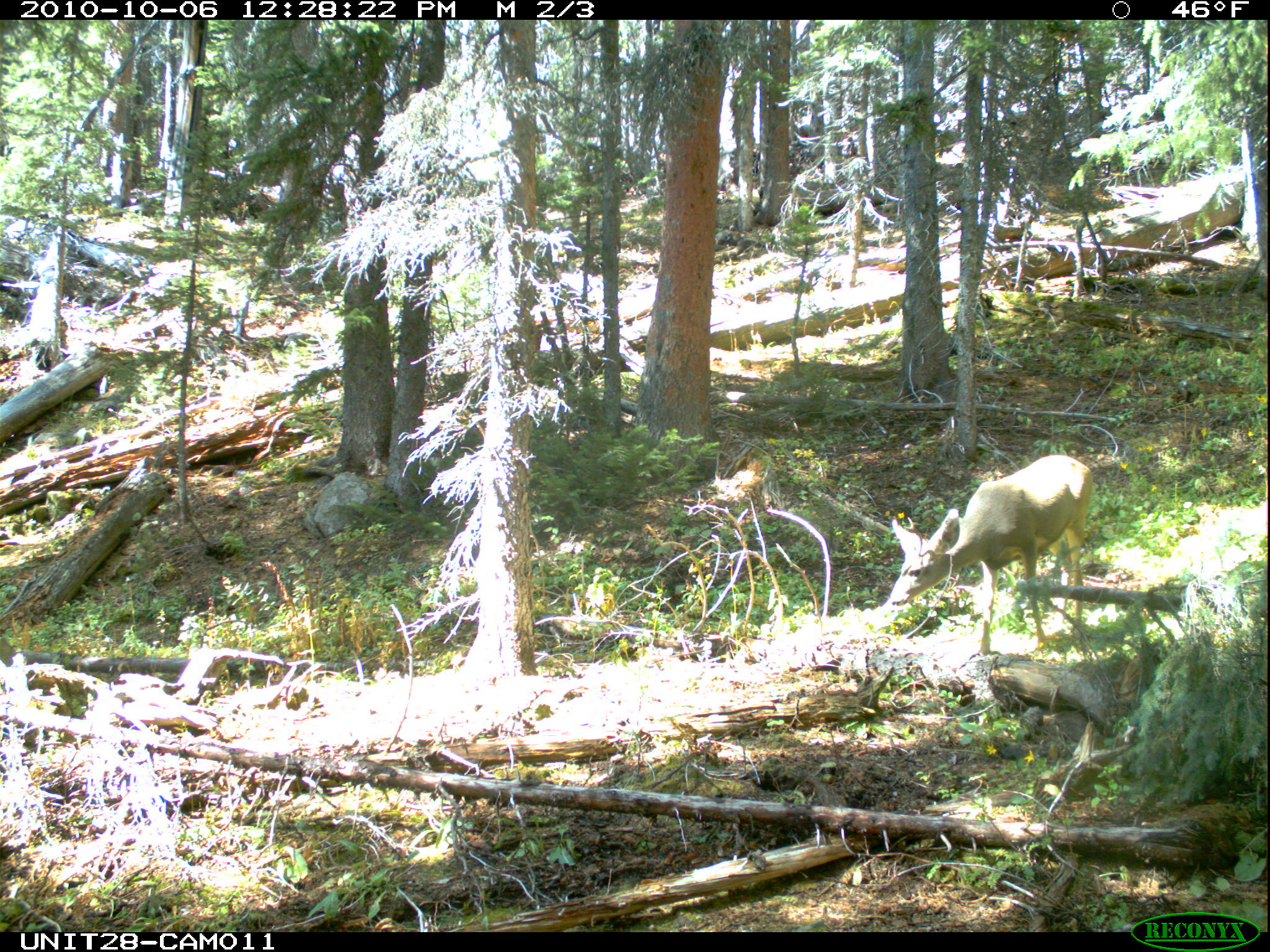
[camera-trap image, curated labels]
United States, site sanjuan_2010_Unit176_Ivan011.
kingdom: Animalia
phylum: Chordata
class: Mammalia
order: Artiodactyla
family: Cervidae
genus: Odocoileus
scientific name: Odocoileus hemionus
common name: mule deer